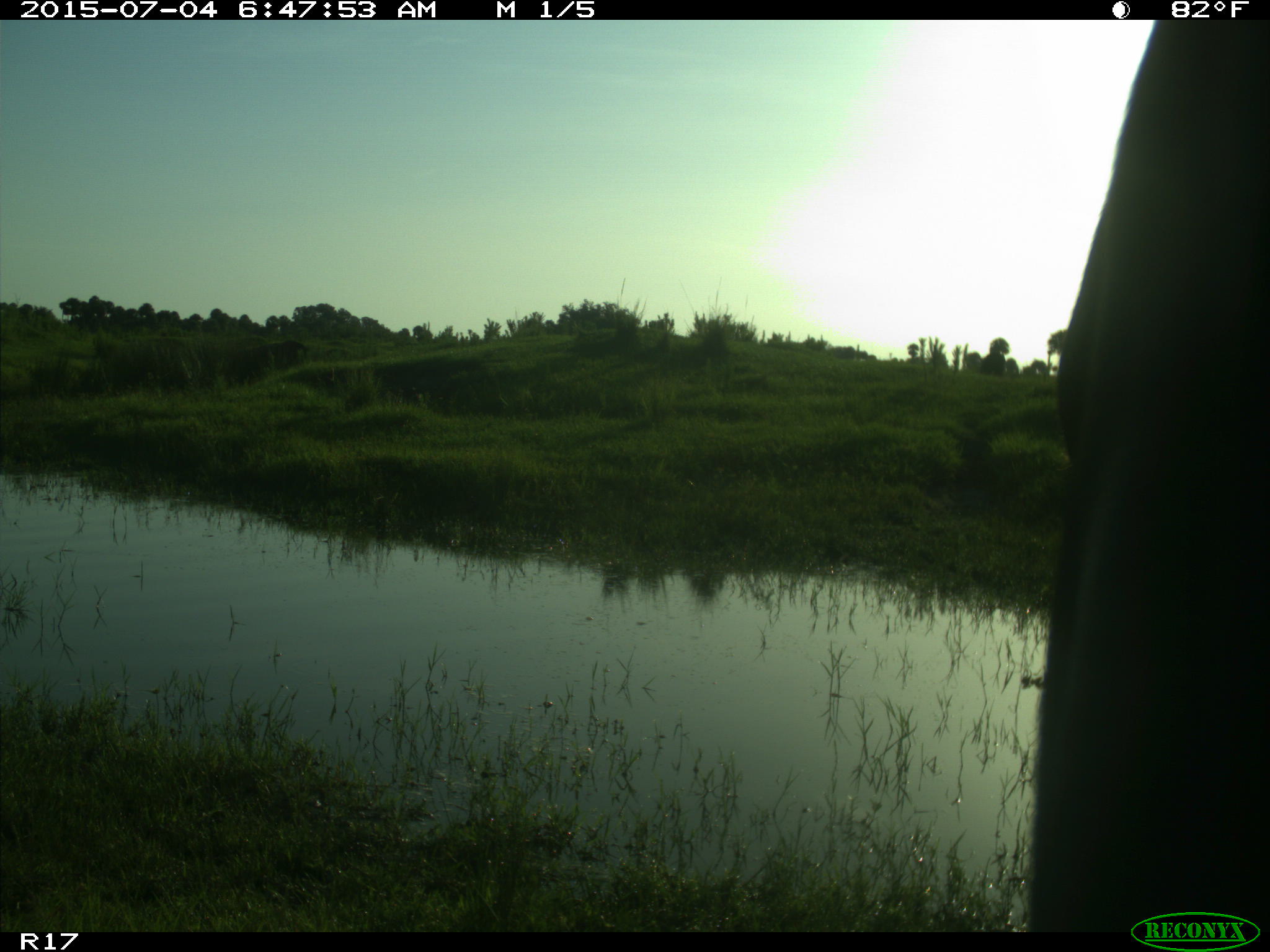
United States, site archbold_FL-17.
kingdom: Animalia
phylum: Chordata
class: Mammalia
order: Artiodactyla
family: Bovidae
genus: Bos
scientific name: Bos taurus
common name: domestic cow